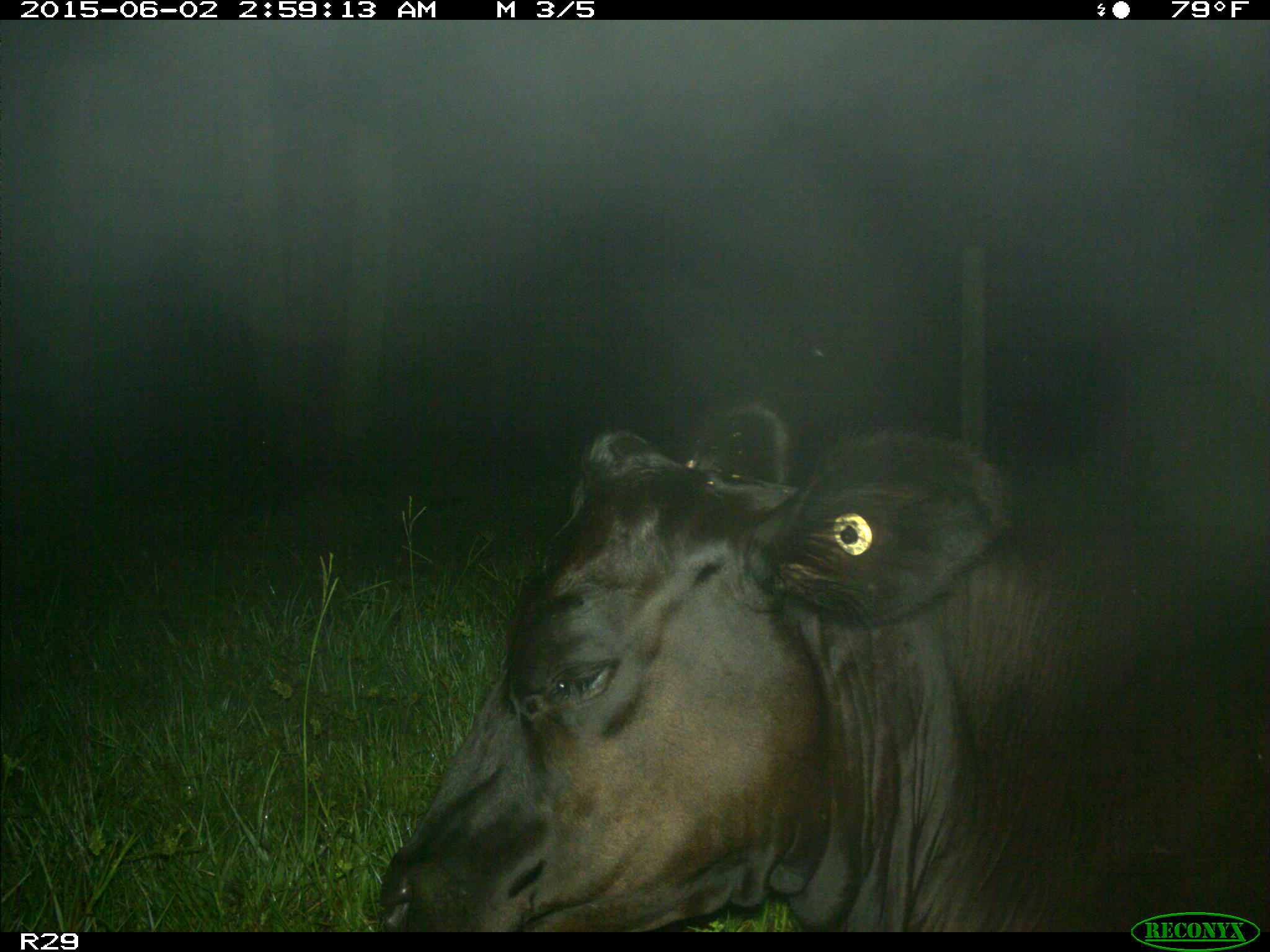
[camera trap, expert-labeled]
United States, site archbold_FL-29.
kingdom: Animalia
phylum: Chordata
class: Mammalia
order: Artiodactyla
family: Bovidae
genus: Bos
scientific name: Bos taurus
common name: domestic cow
Bos taurus (domestic cow).